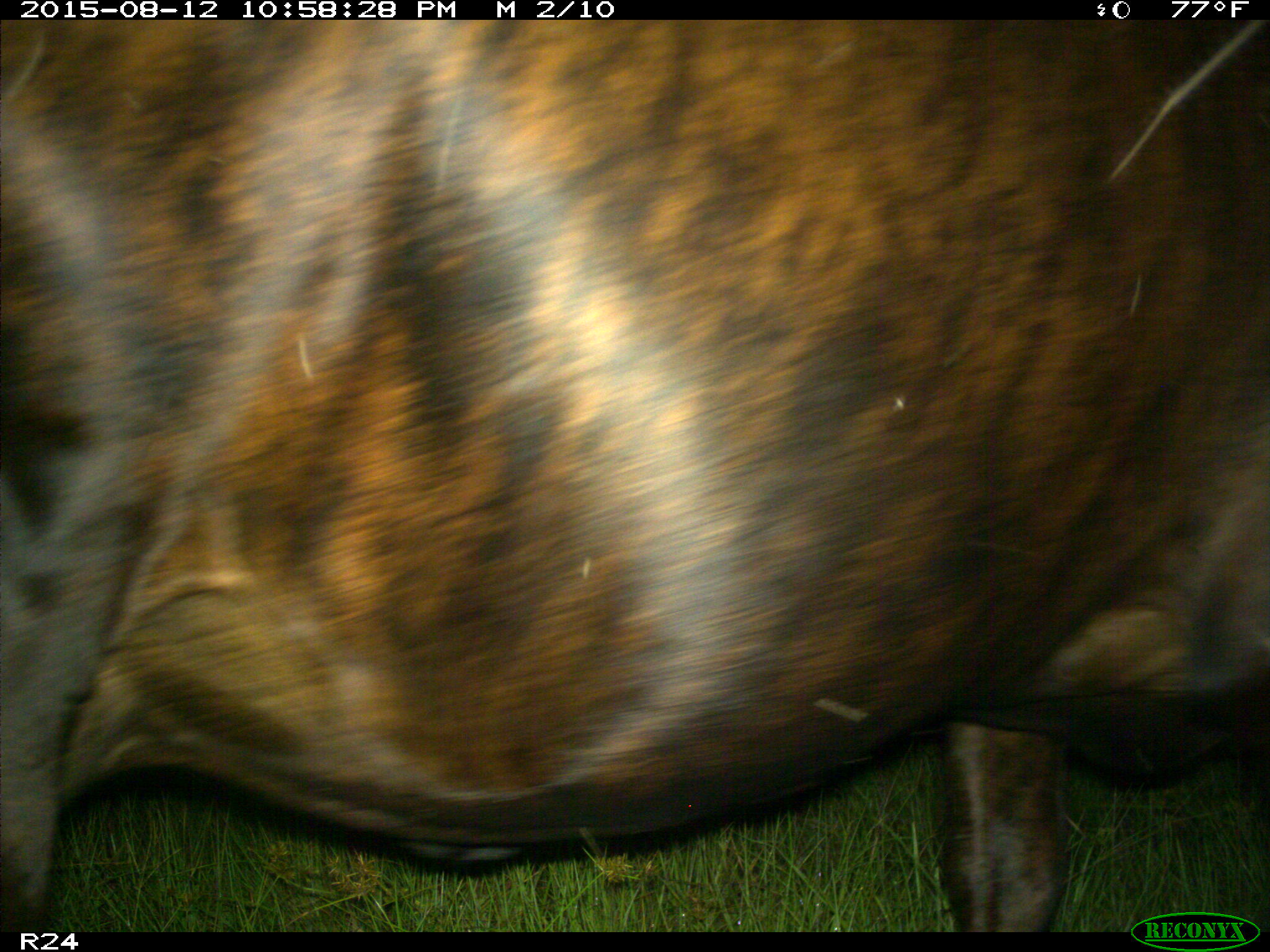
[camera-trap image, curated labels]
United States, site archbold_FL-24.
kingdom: Animalia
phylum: Chordata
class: Mammalia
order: Artiodactyla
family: Bovidae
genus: Bos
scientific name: Bos taurus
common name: domestic cow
Bos taurus (domestic cow).